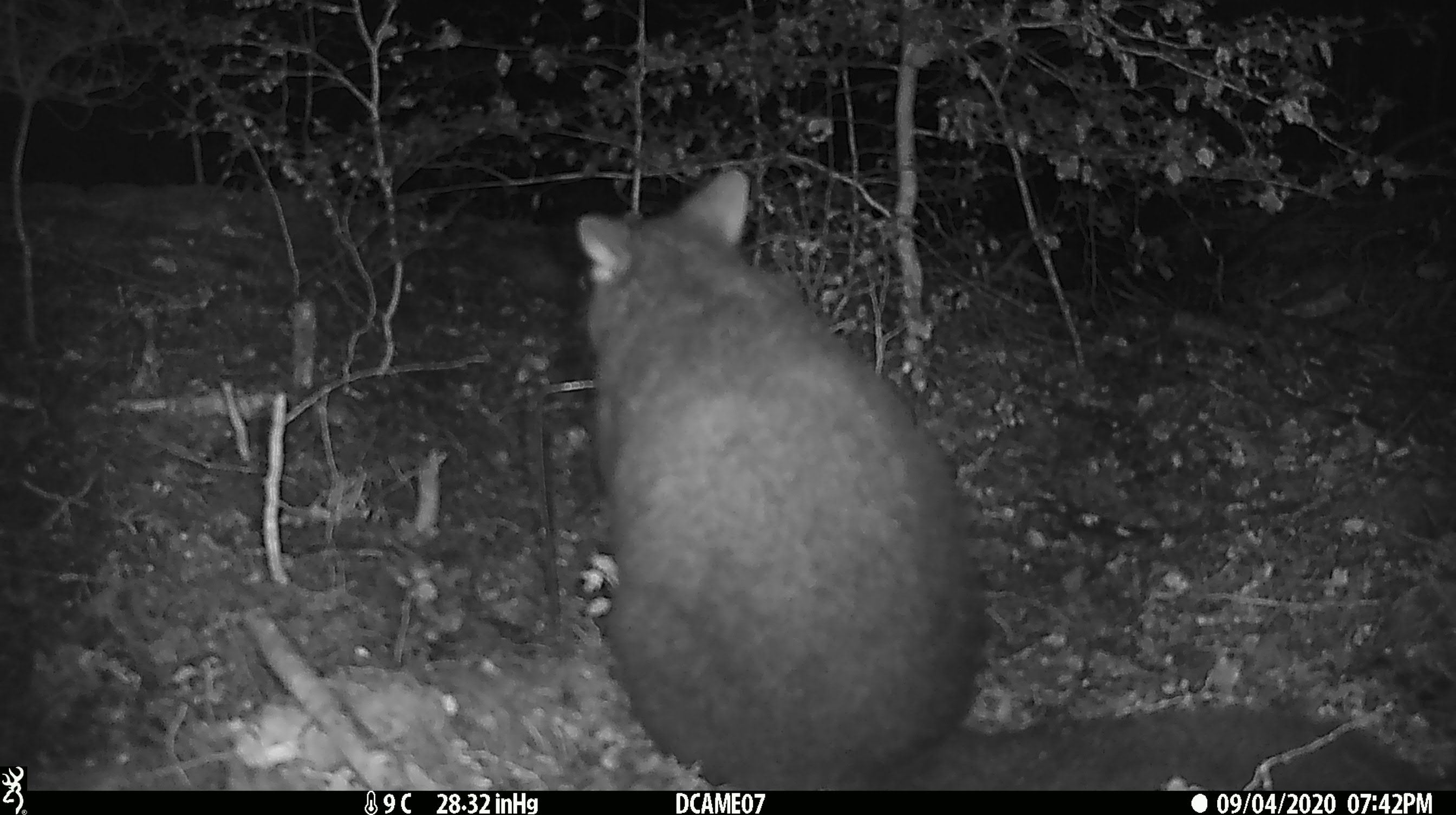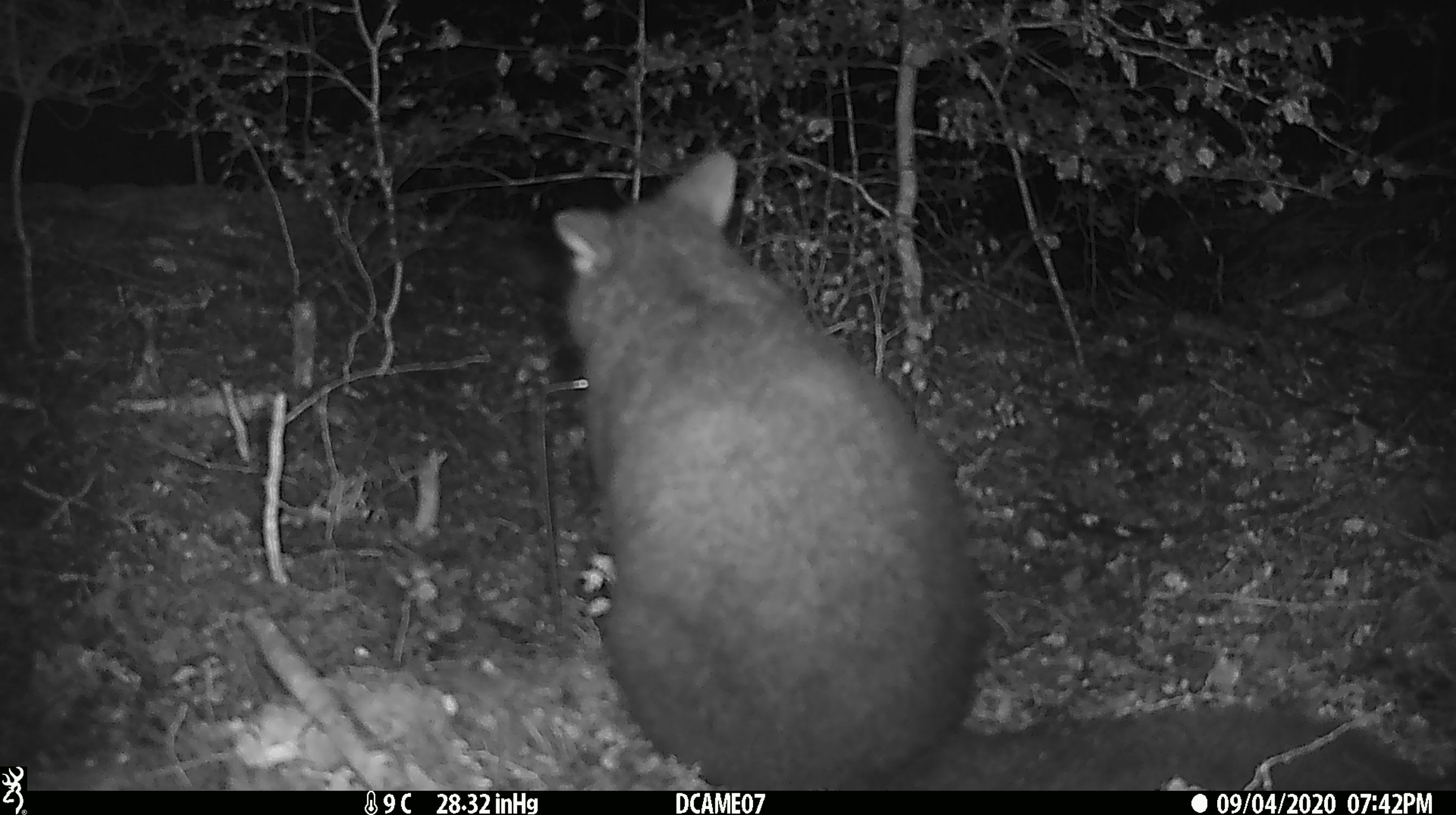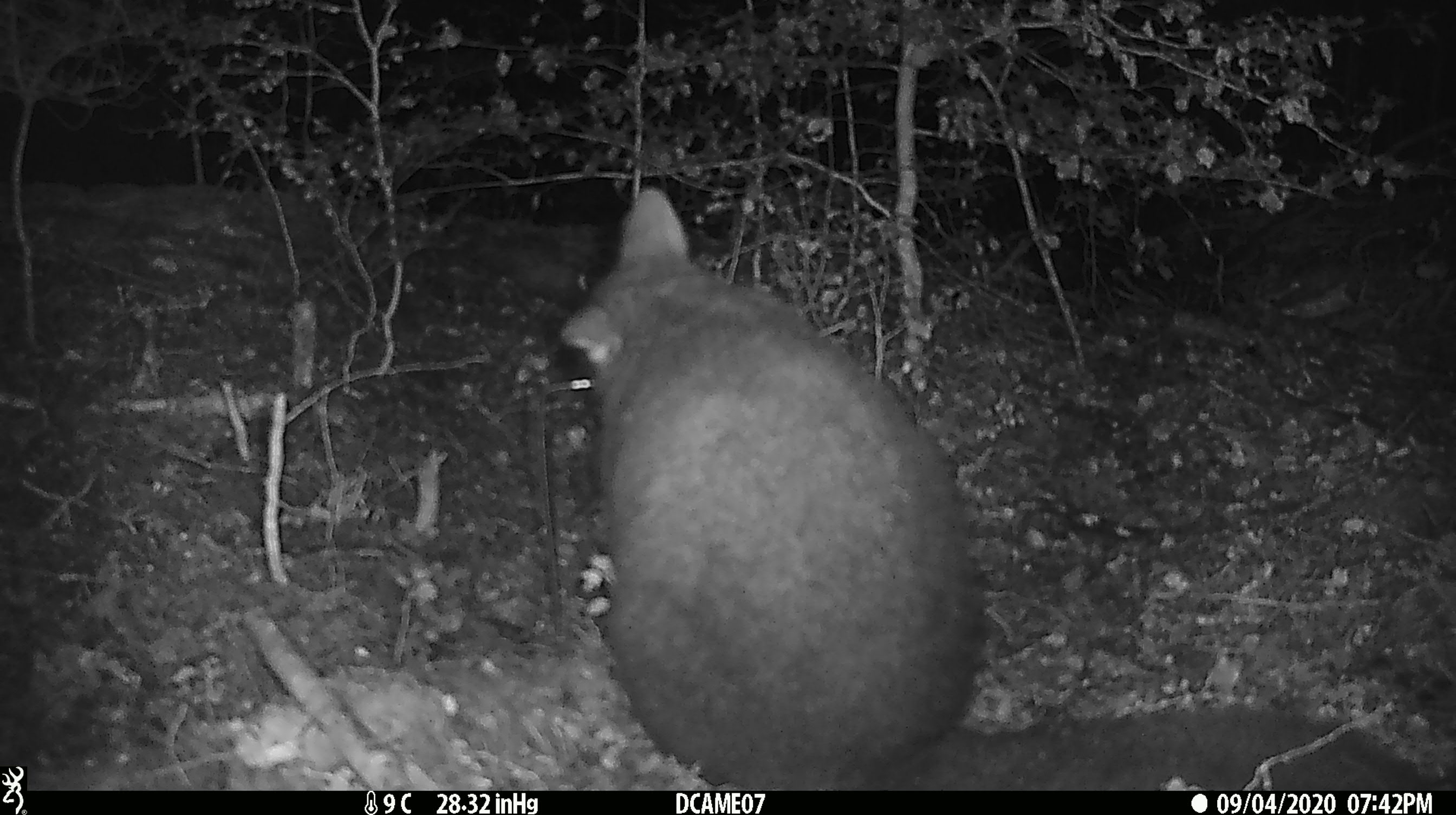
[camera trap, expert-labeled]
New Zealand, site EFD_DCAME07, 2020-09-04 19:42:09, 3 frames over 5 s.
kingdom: Animalia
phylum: Chordata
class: Mammalia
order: Diprotodontia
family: Phalangeridae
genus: Trichosurus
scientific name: Trichosurus vulpecula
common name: common brushtail possum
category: possum